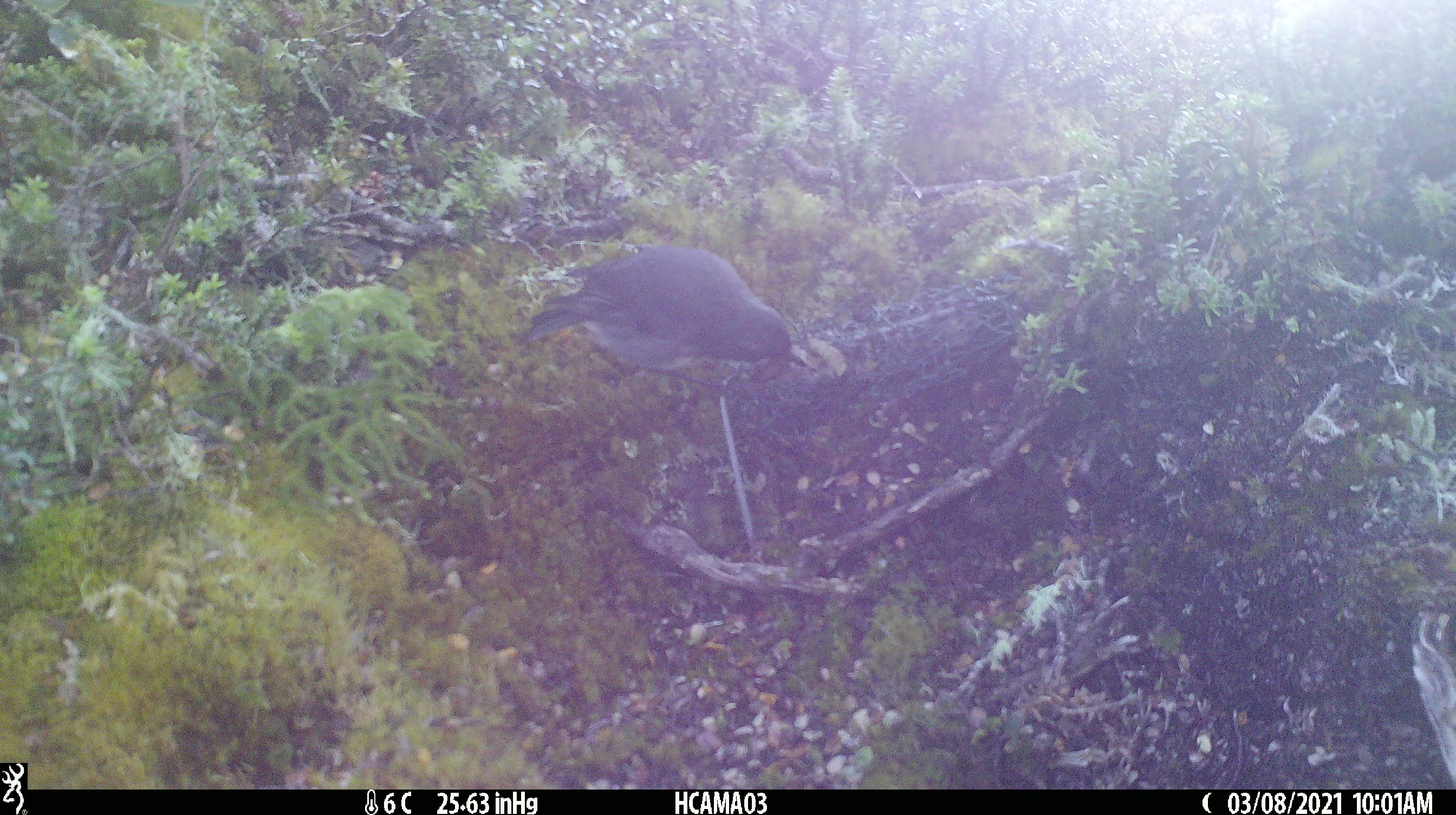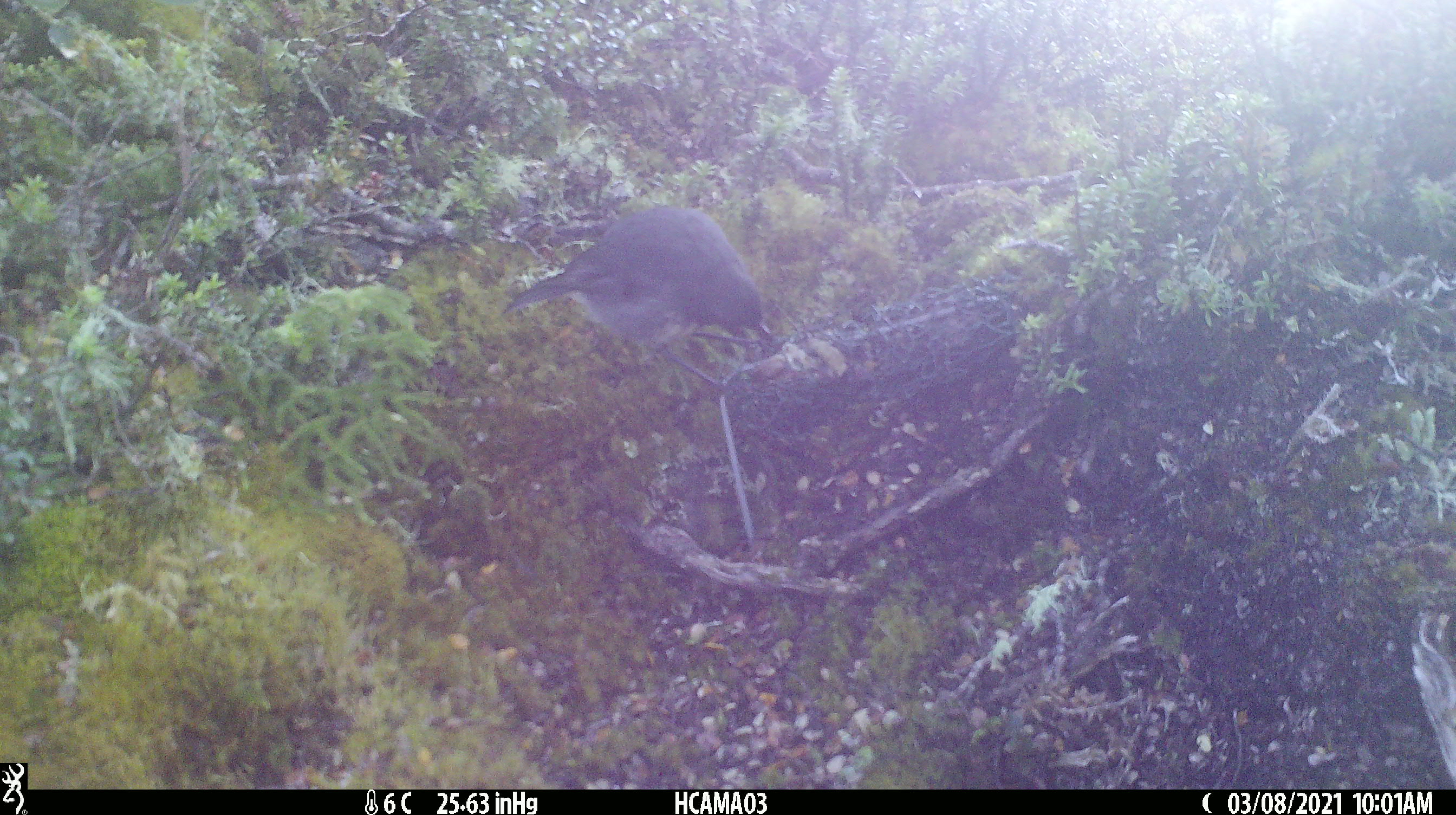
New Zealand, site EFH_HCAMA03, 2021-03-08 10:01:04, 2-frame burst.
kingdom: Animalia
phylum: Chordata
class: Aves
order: Passeriformes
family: Petroicidae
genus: Petroica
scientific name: Petroica australis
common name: new zealand robin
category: robin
Robin (new zealand robin) (Petroica australis).